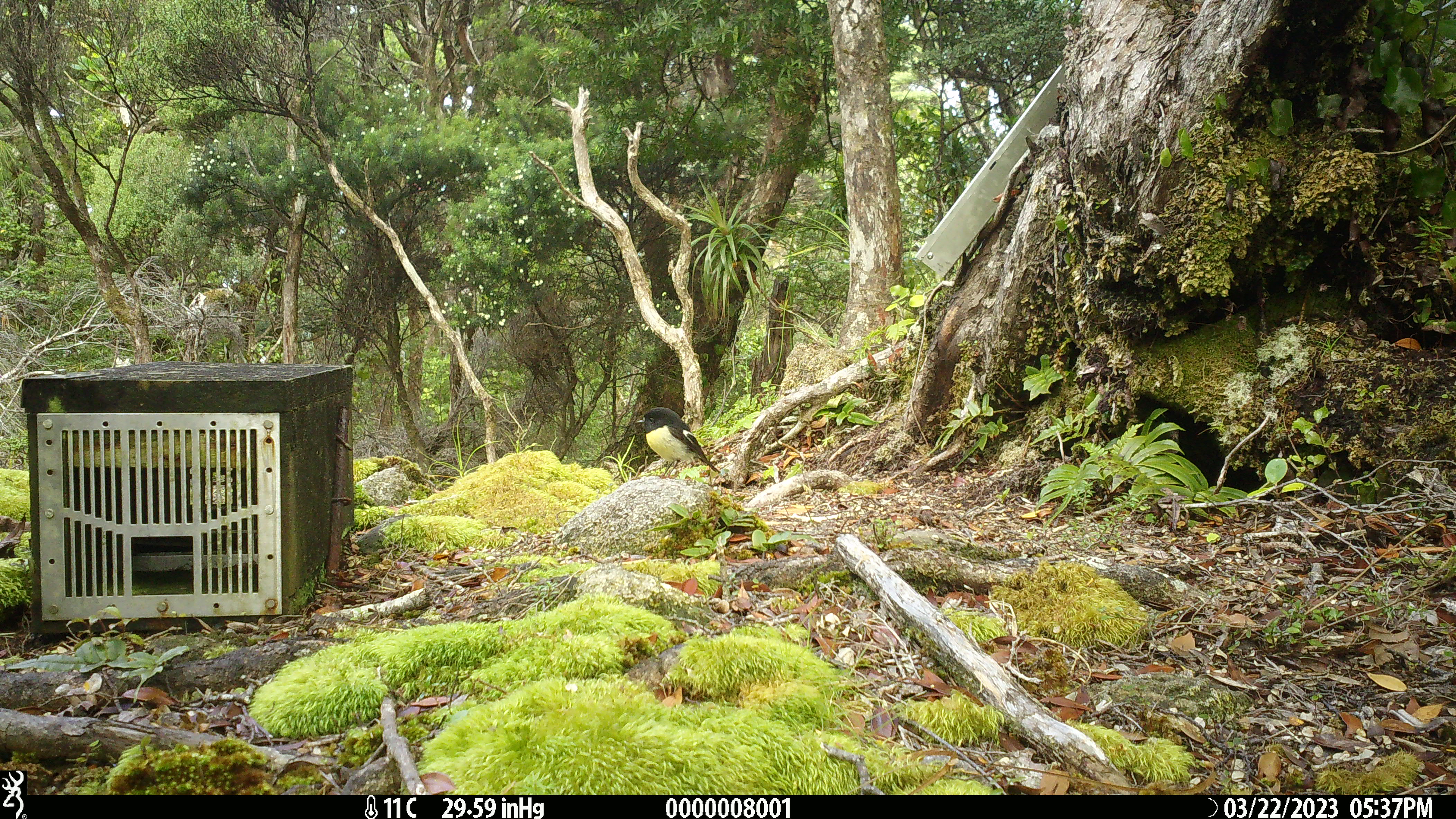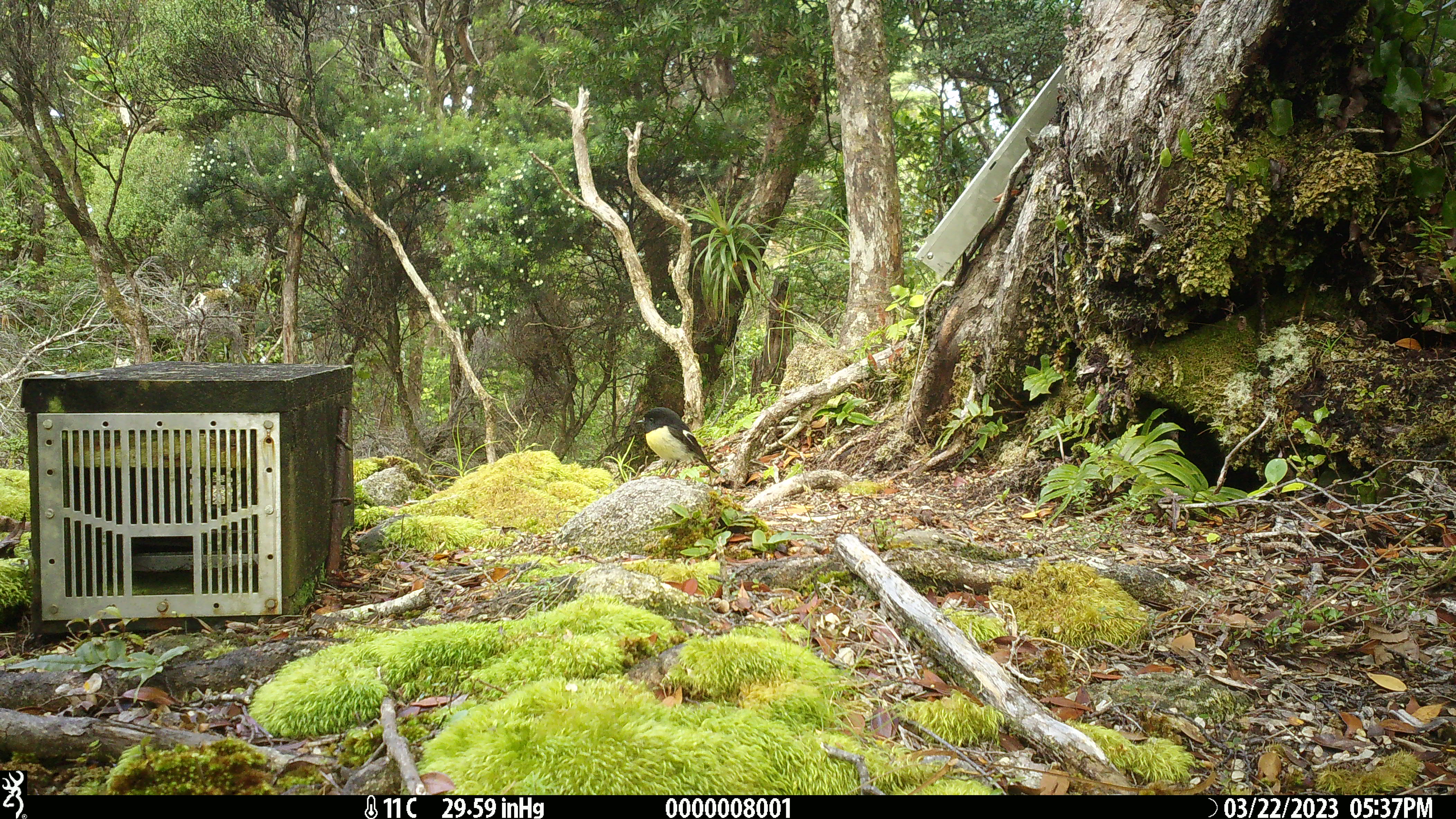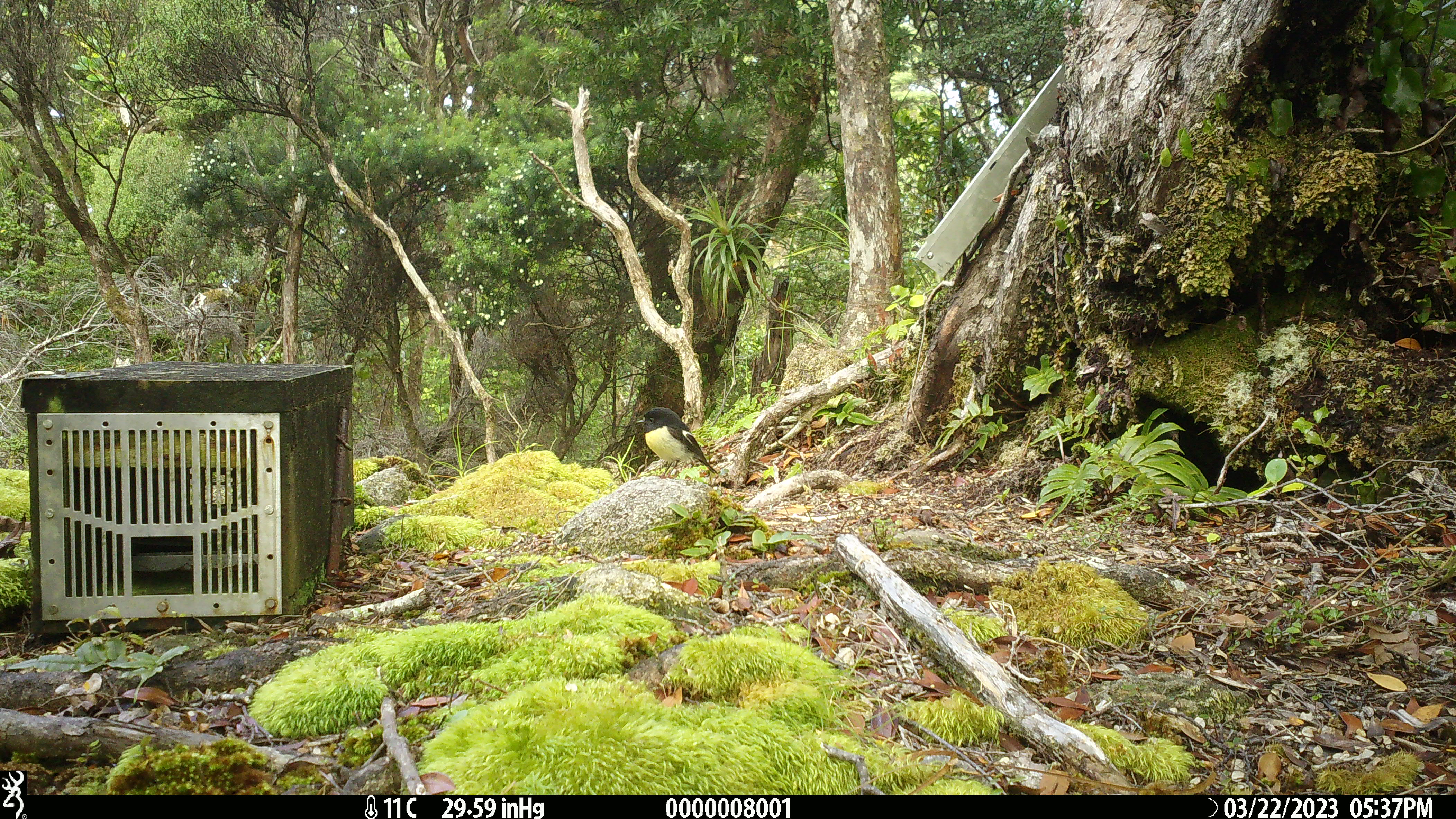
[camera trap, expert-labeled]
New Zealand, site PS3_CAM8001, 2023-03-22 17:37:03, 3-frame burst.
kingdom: Animalia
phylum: Chordata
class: Aves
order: Passeriformes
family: Petroicidae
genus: Petroica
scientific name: Petroica macrocephala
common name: tomtit